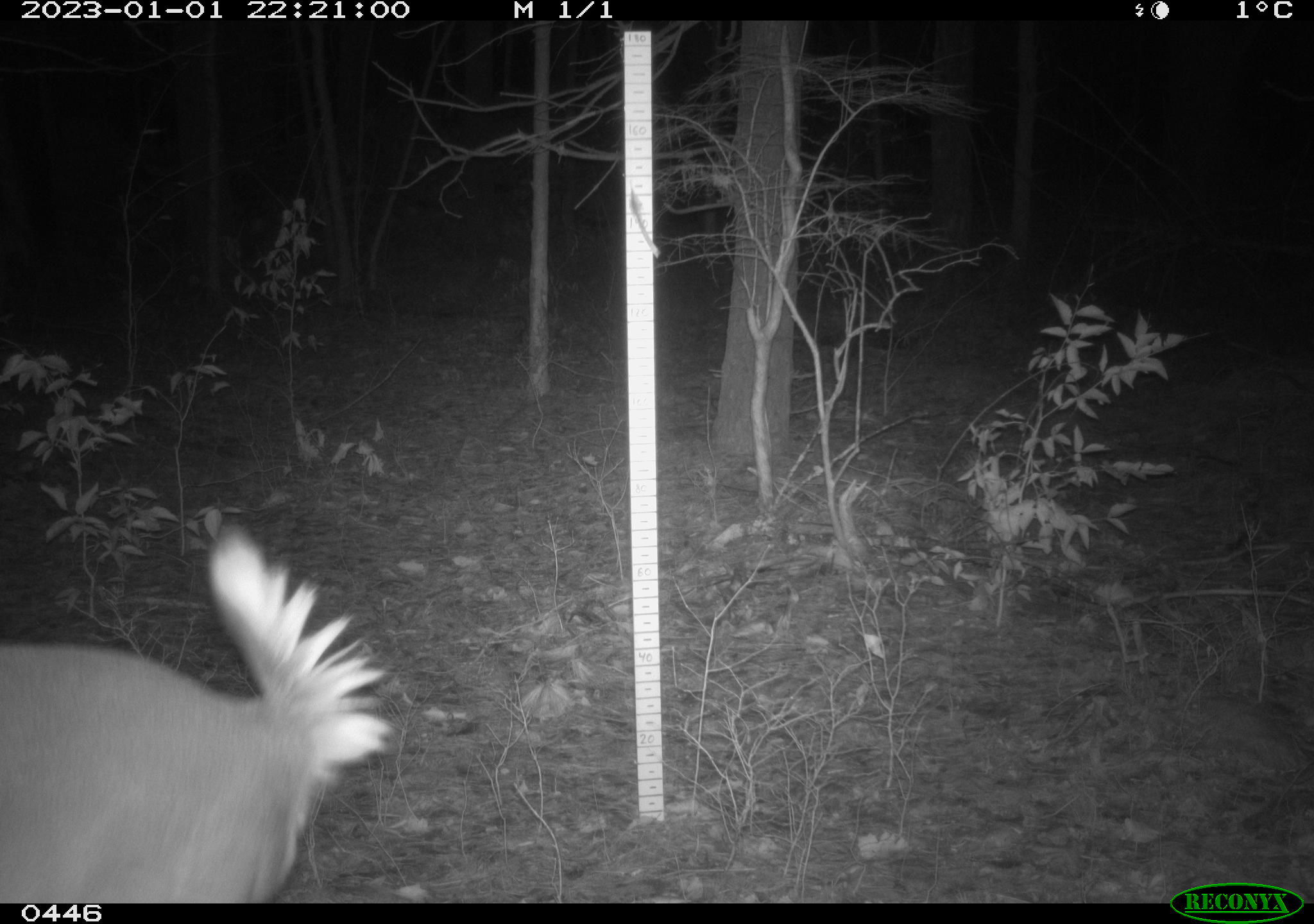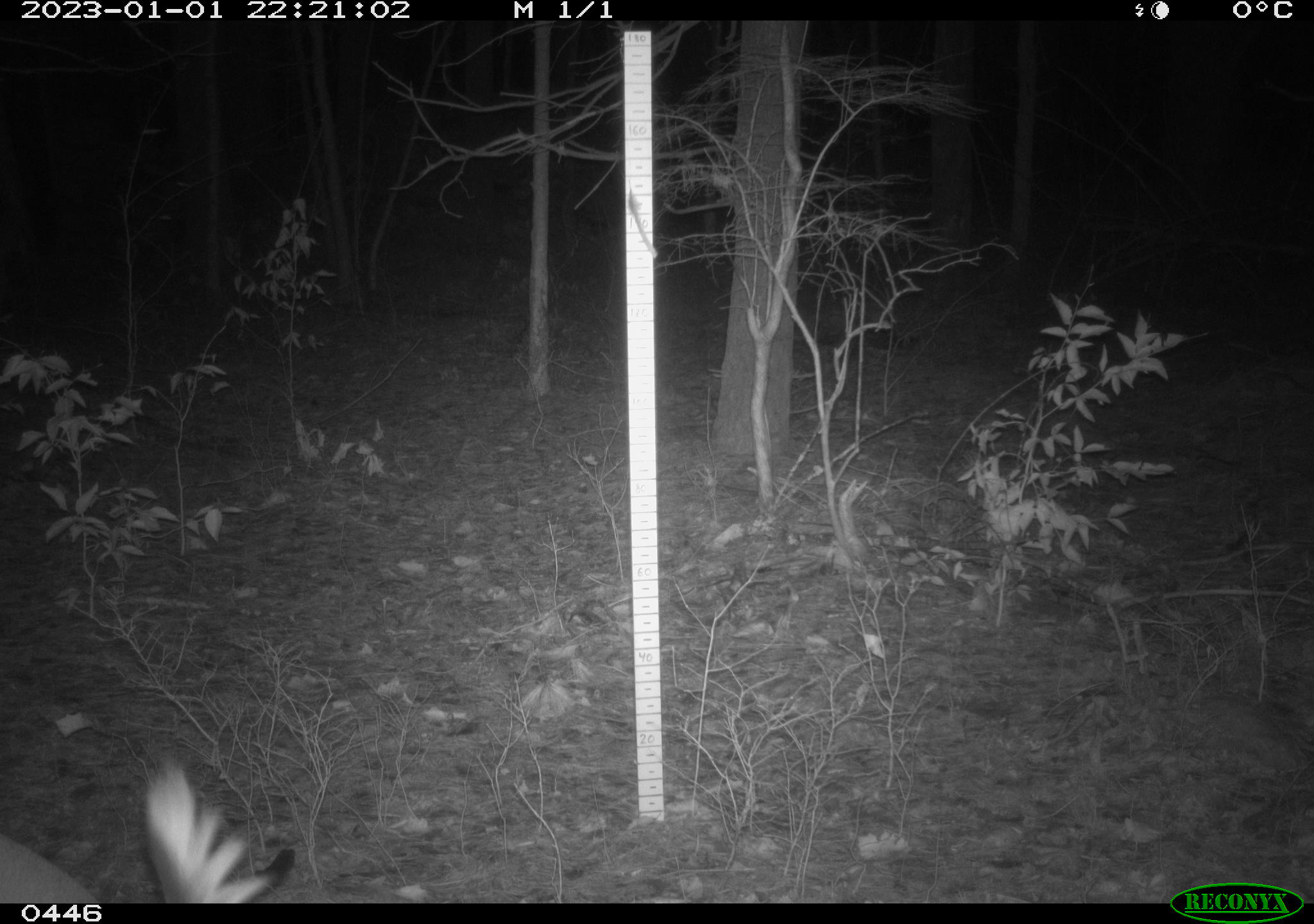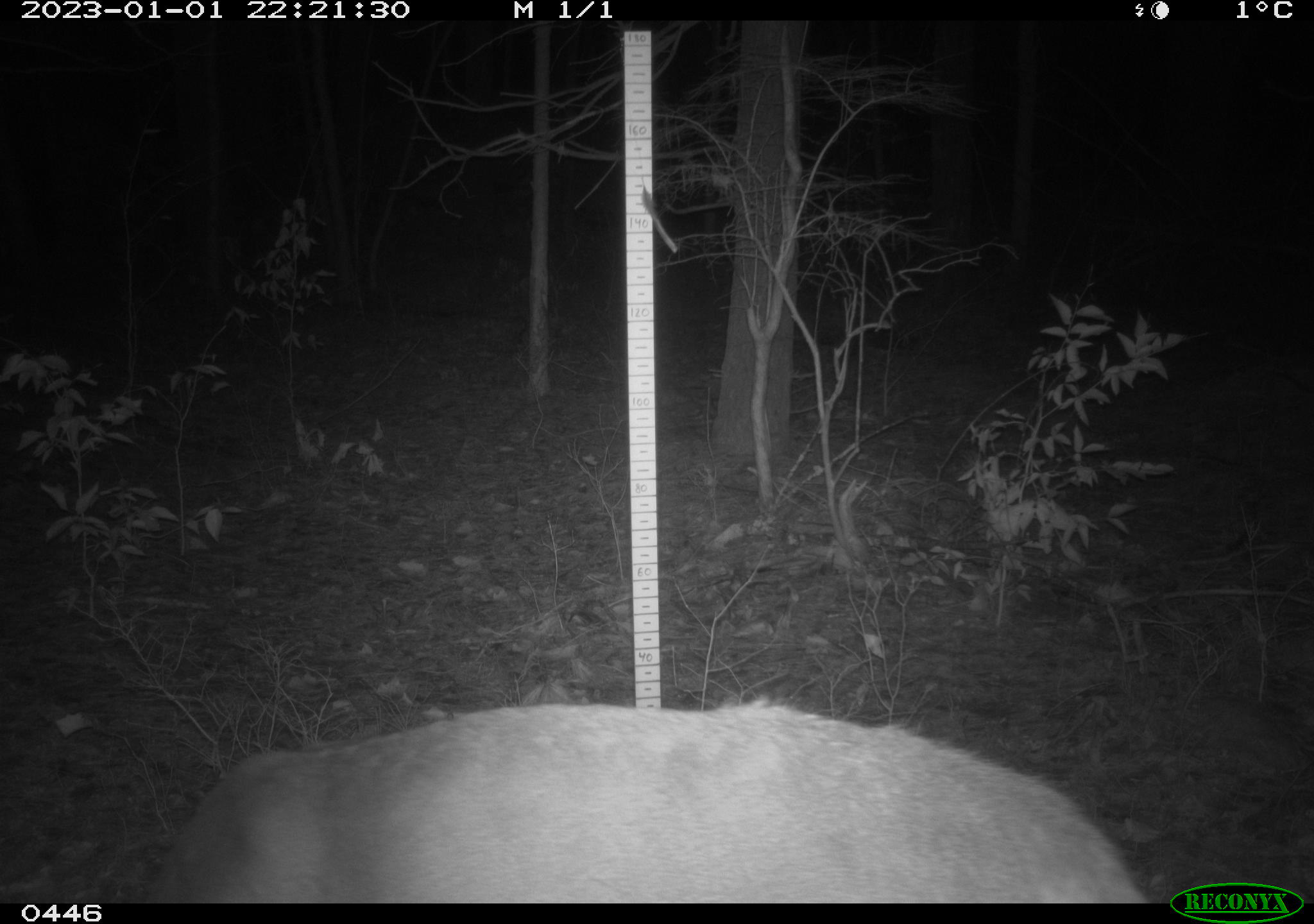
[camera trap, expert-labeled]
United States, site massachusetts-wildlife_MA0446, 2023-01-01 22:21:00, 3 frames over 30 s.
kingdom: Animalia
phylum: Chordata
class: Mammalia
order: Artiodactyla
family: Cervidae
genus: Odocoileus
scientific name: Odocoileus virginianus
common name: white-tailed deer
White-tailed deer (Odocoileus virginianus).